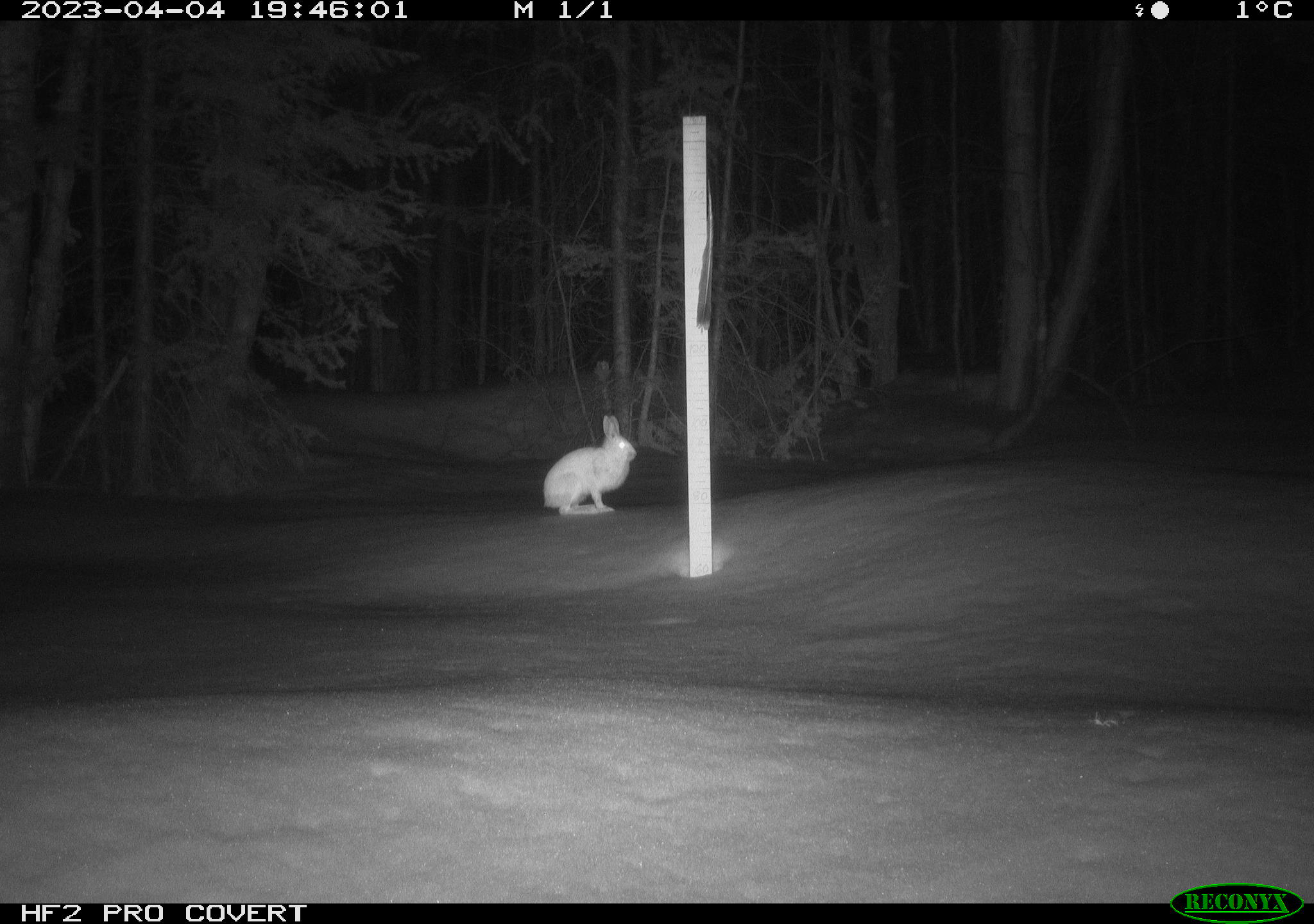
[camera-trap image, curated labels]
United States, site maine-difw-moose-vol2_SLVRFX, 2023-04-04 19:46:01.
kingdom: Animalia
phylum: Chordata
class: Mammalia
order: Lagomorpha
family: Leporidae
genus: Lepus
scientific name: Lepus americanus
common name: snowshoe hare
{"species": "snowshoe hare (Lepus americanus)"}